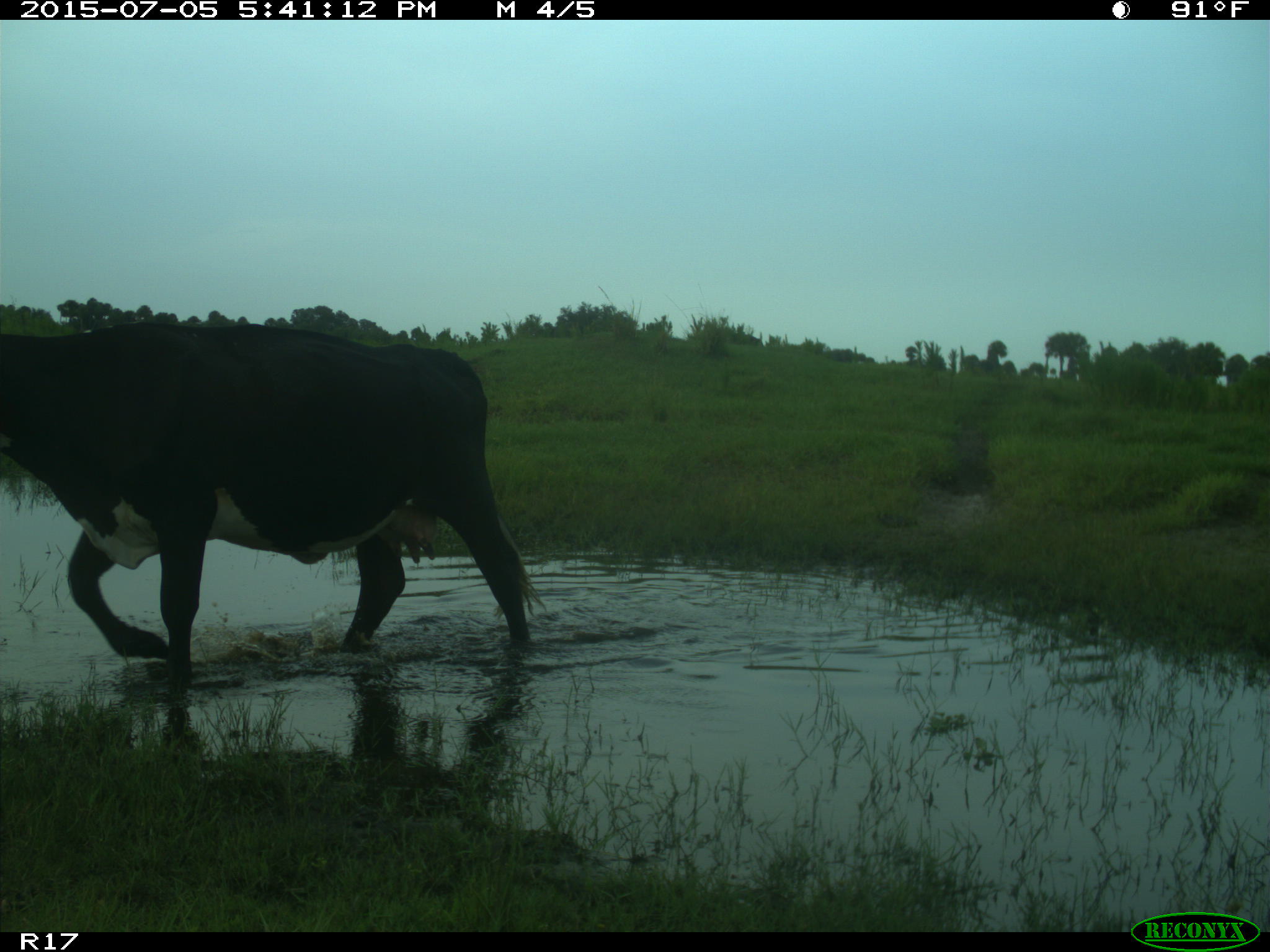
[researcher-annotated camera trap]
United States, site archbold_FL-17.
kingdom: Animalia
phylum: Chordata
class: Mammalia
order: Artiodactyla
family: Bovidae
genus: Bos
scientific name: Bos taurus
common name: domestic cow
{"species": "Bos taurus (domestic cow)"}